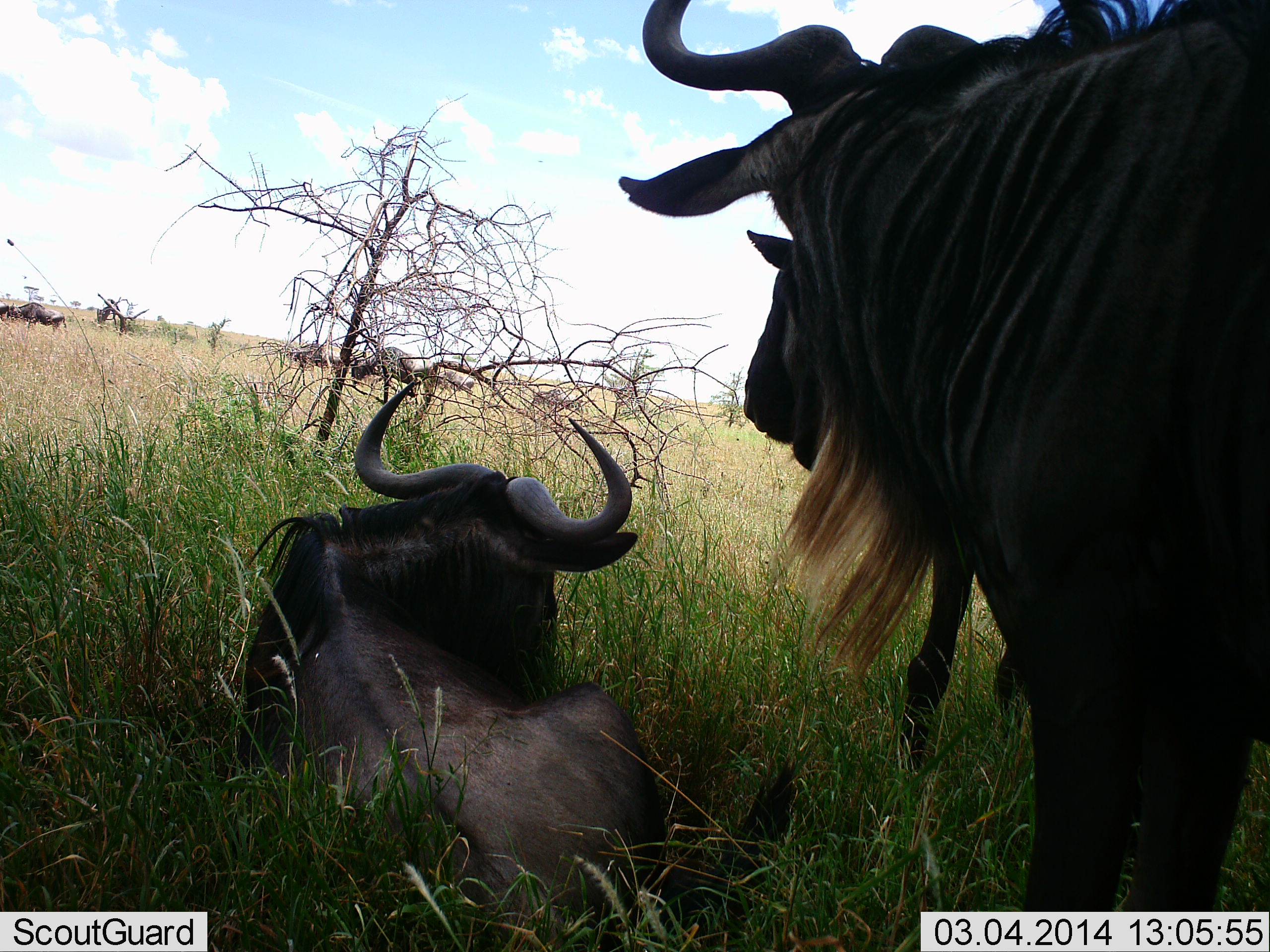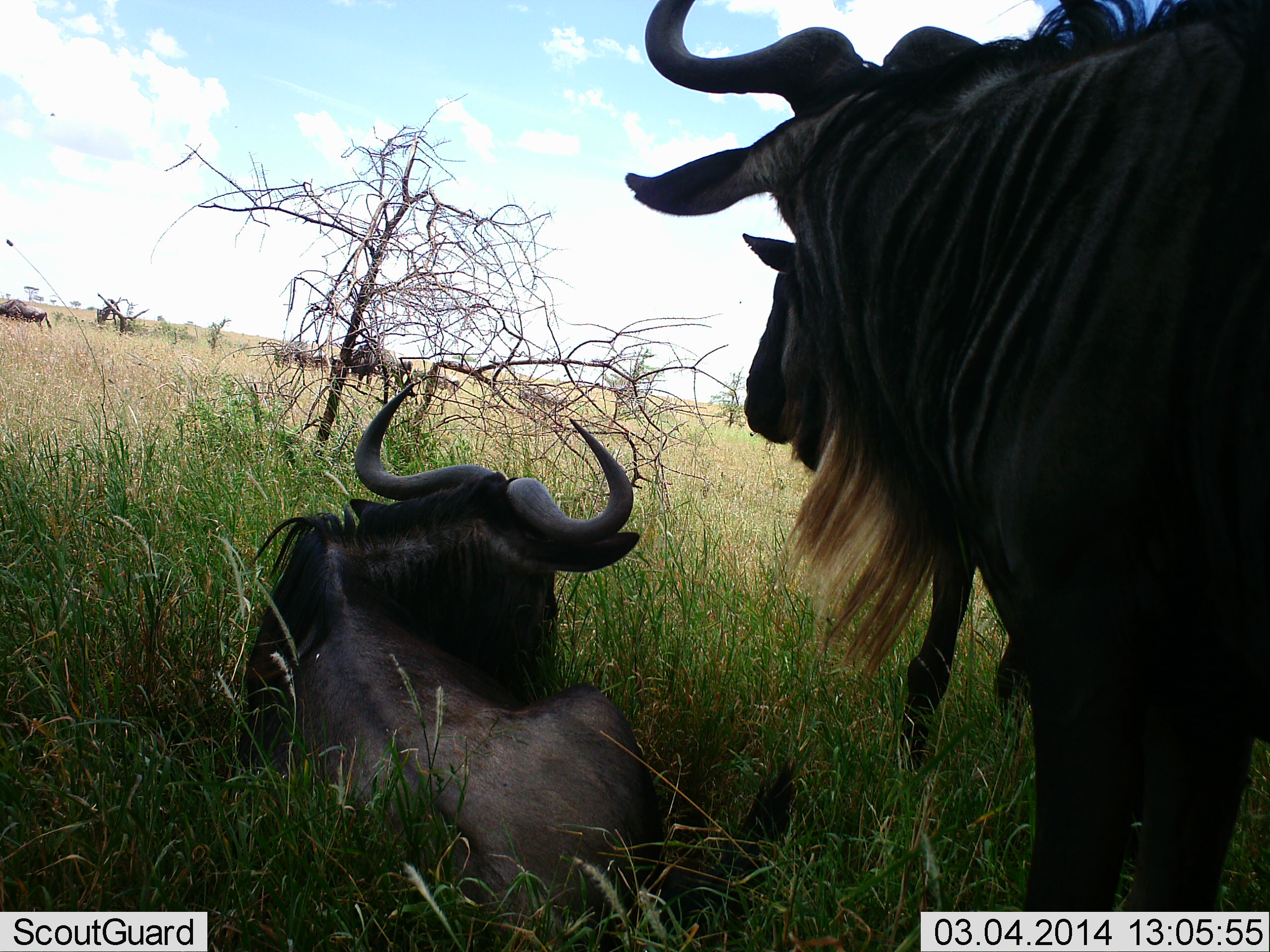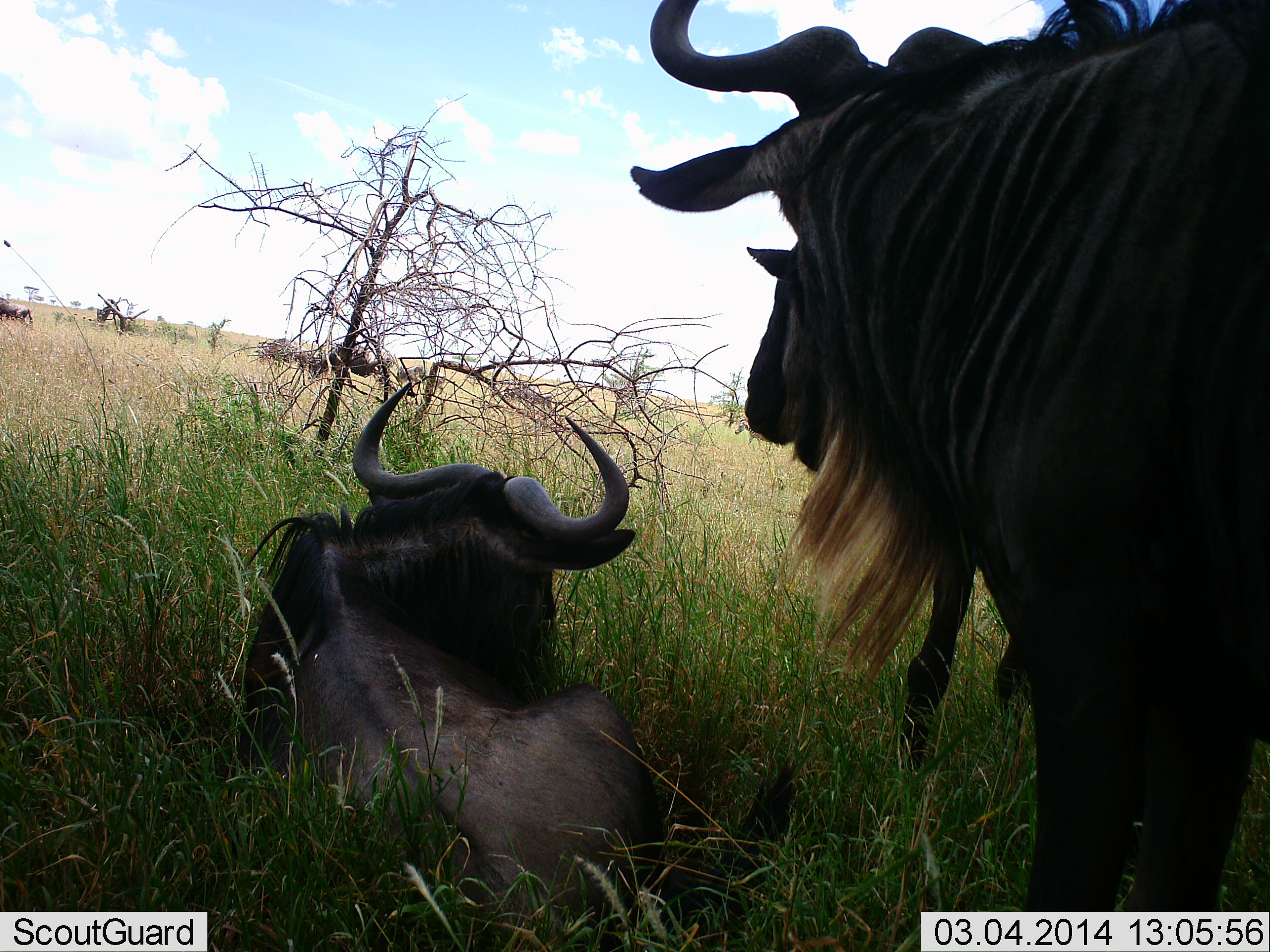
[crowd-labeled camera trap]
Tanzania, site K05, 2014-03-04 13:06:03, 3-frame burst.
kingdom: Animalia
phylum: Chordata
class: Mammalia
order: Artiodactyla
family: Bovidae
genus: Connochaetes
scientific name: Connochaetes taurinus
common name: blue wildebeest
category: wildebeest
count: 8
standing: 90%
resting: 100%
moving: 60%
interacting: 0%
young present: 0%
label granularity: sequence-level